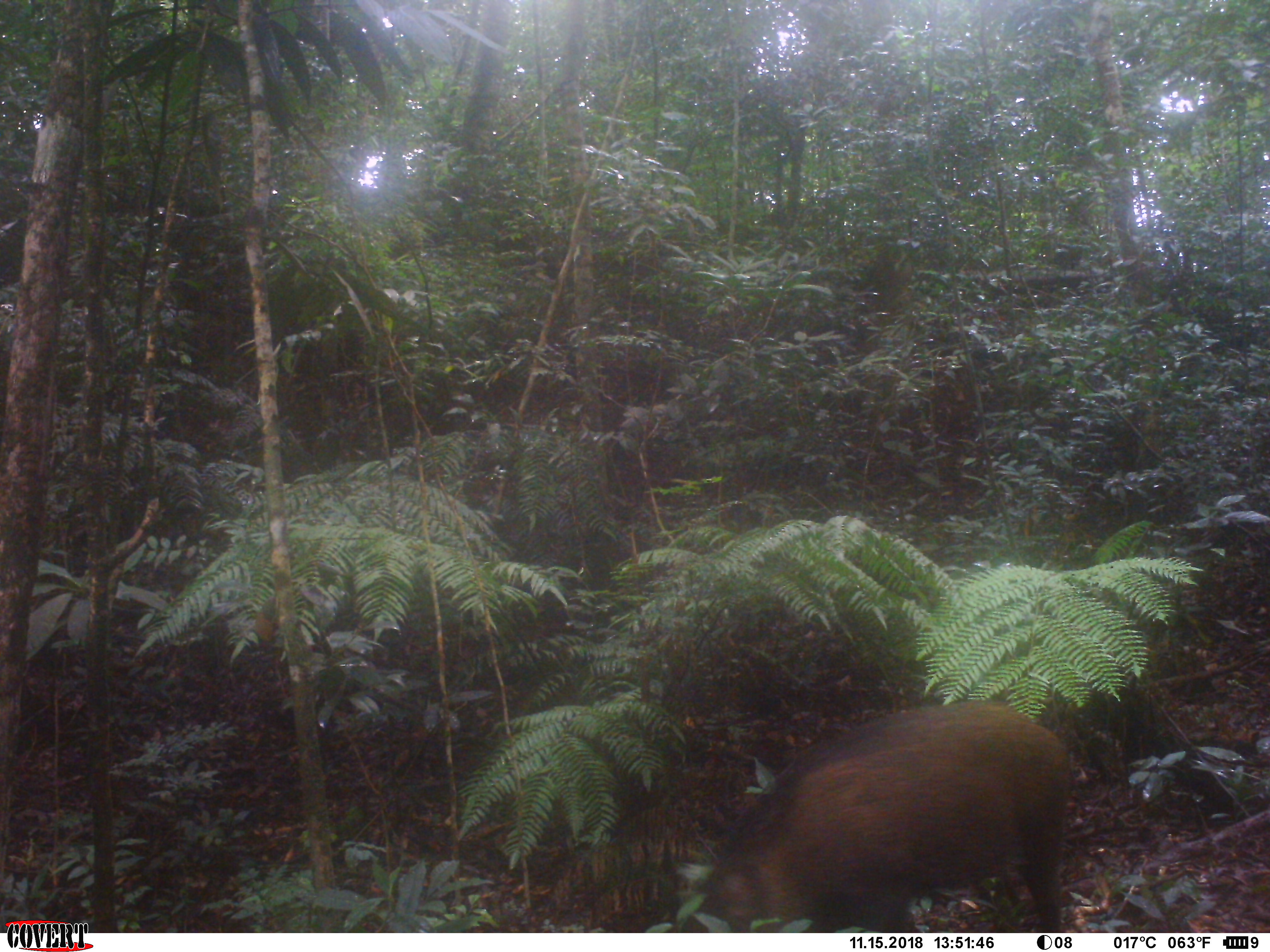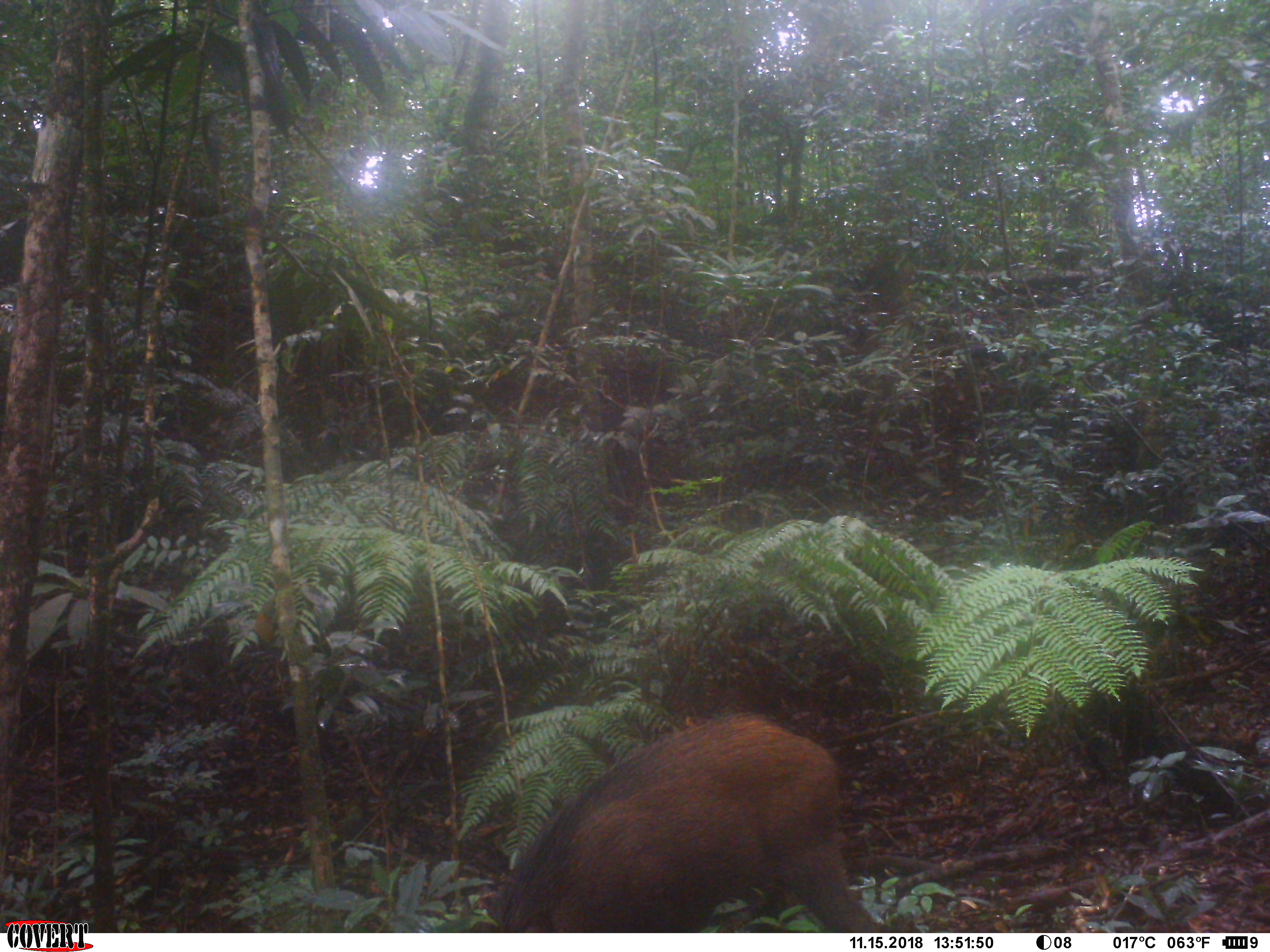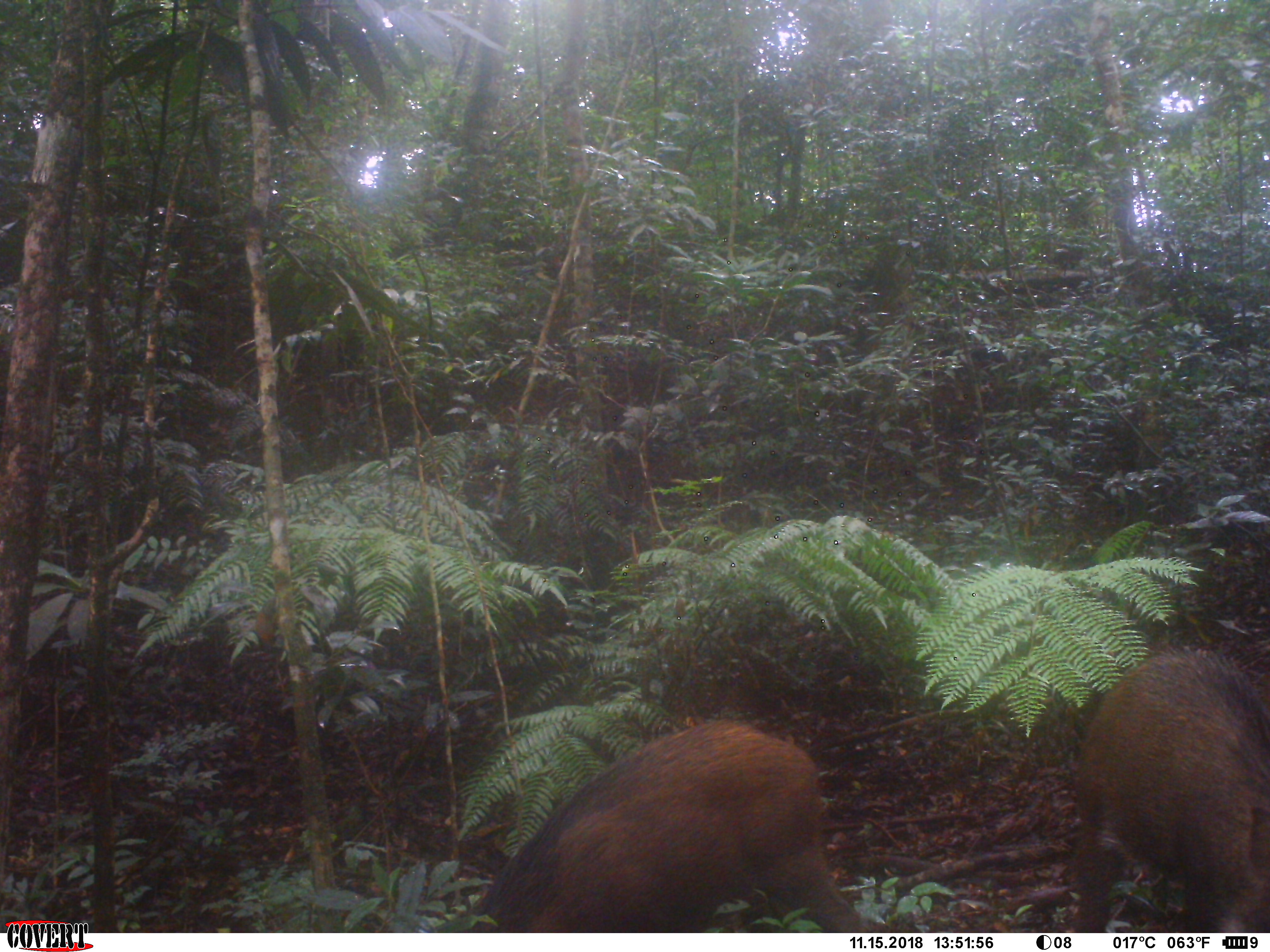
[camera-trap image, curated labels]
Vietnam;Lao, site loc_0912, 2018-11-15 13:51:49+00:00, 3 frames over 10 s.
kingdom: Animalia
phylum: Chordata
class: Mammalia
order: Artiodactyla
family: Suidae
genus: Sus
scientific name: Sus scrofa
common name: eurasian wild pig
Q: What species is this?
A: Eurasian wild pig (Sus scrofa).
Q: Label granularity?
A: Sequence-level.